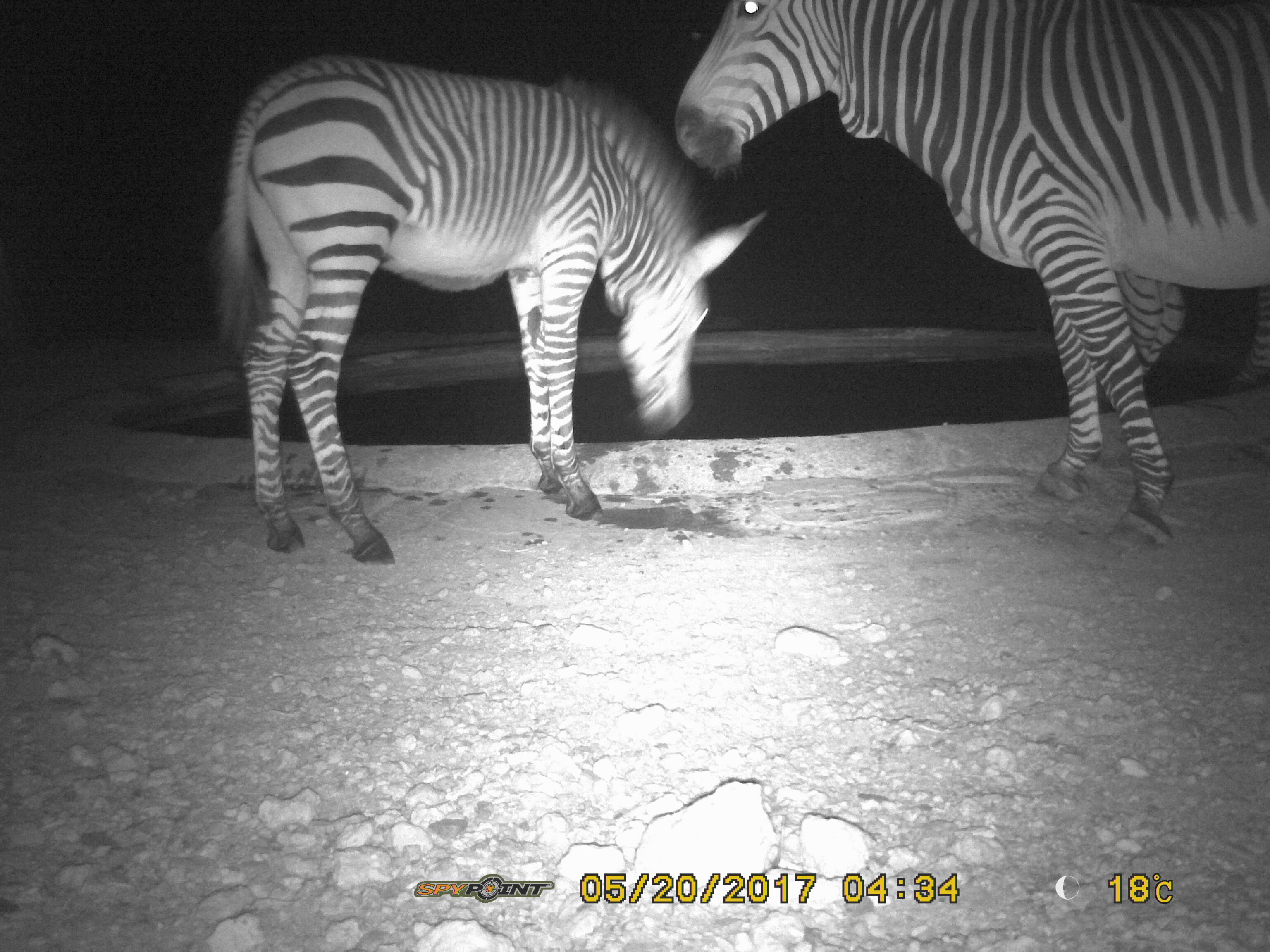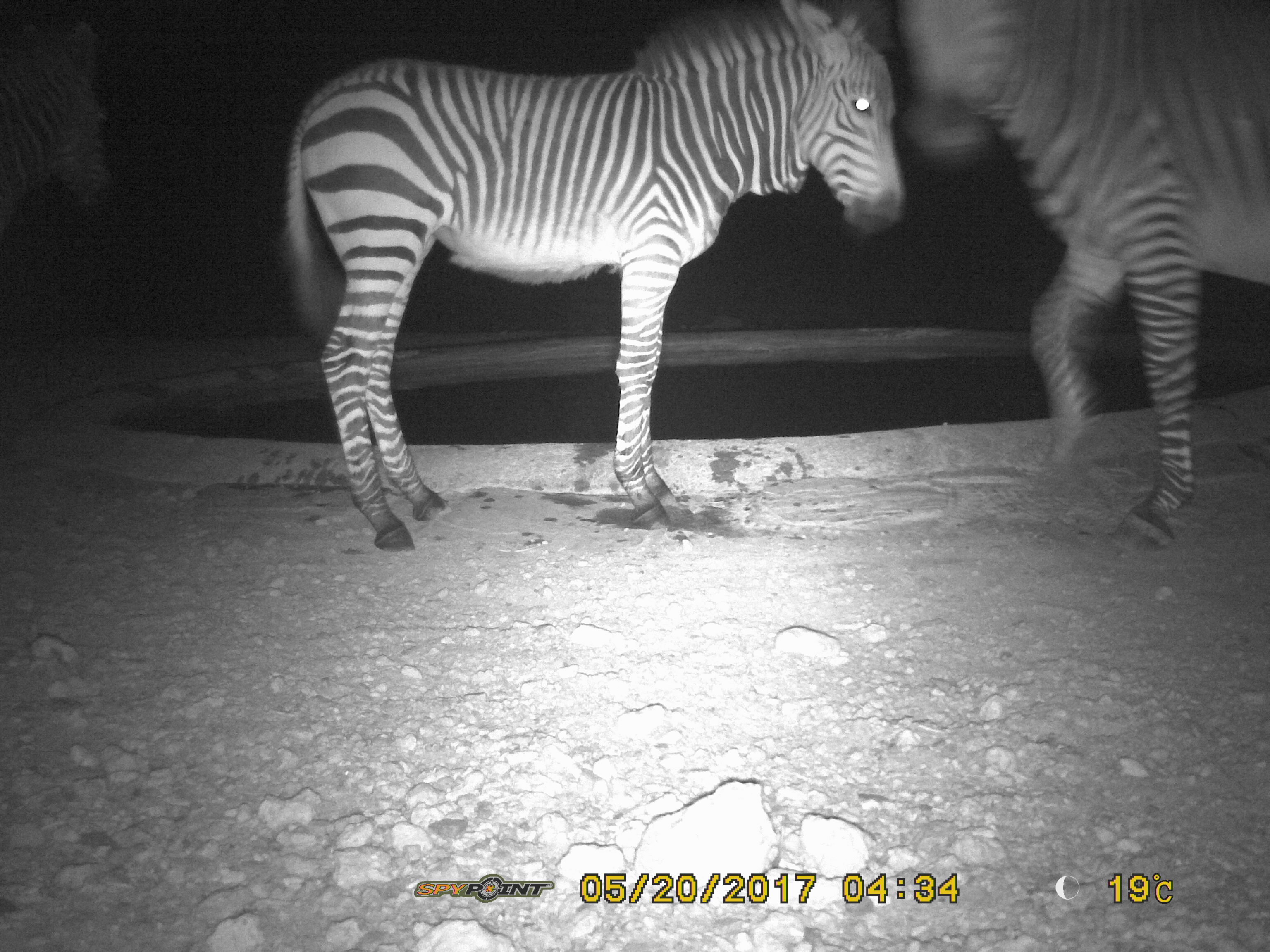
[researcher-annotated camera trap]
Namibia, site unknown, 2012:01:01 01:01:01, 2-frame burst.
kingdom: Animalia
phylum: Chordata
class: Mammalia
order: Perissodactyla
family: Equidae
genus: Equus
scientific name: Equus zebra hartmannae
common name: hartmann's mountain zebra